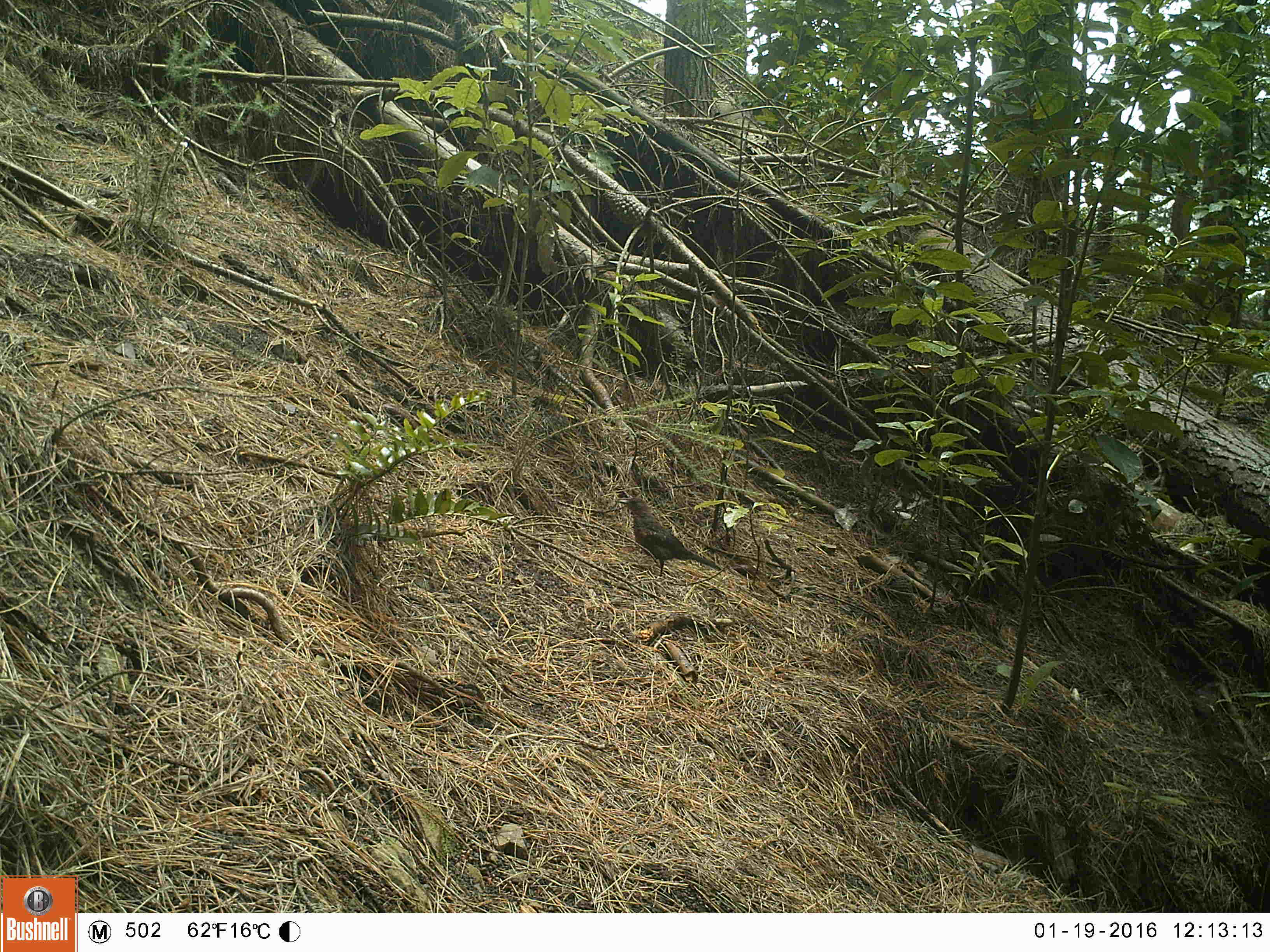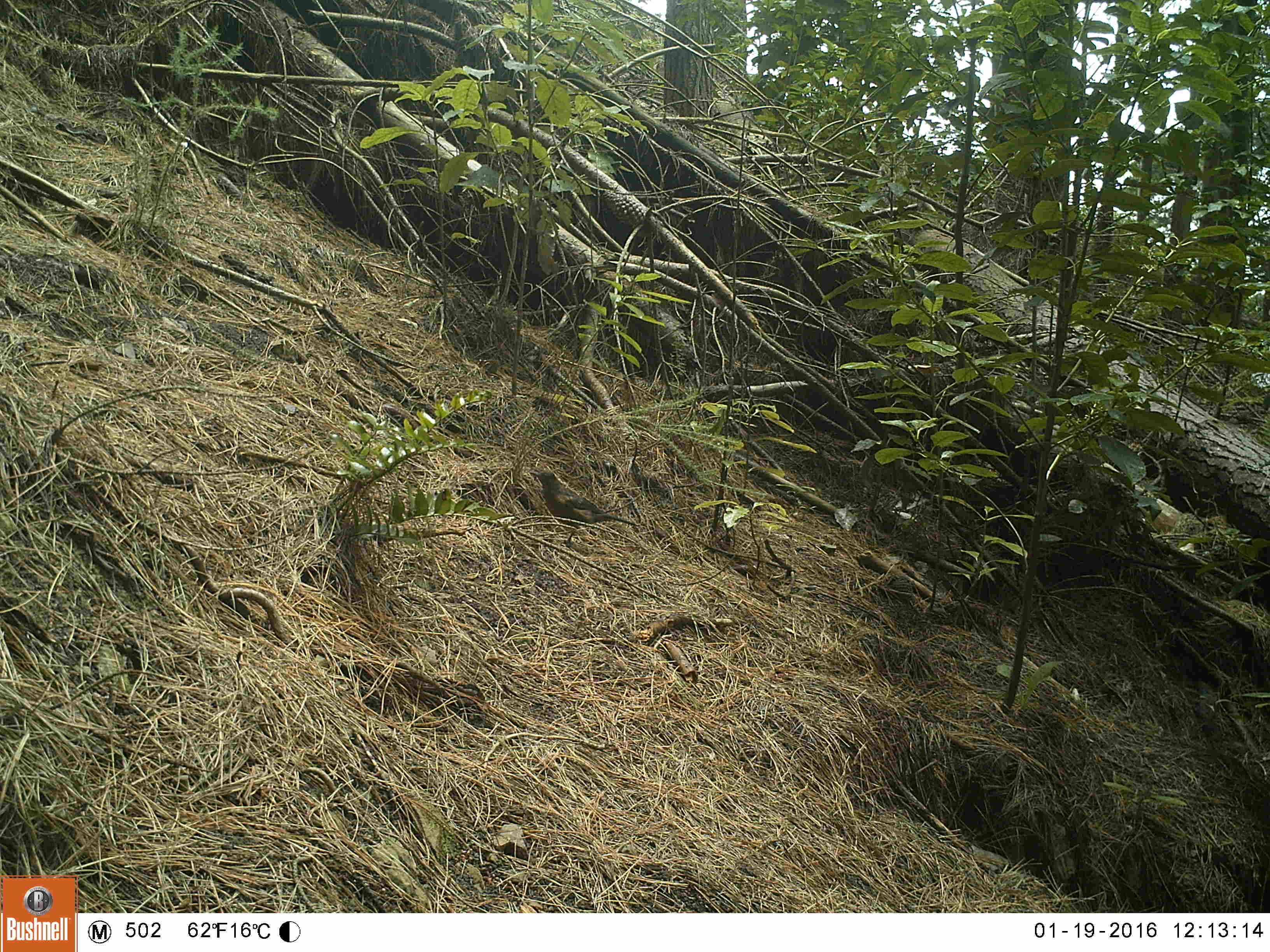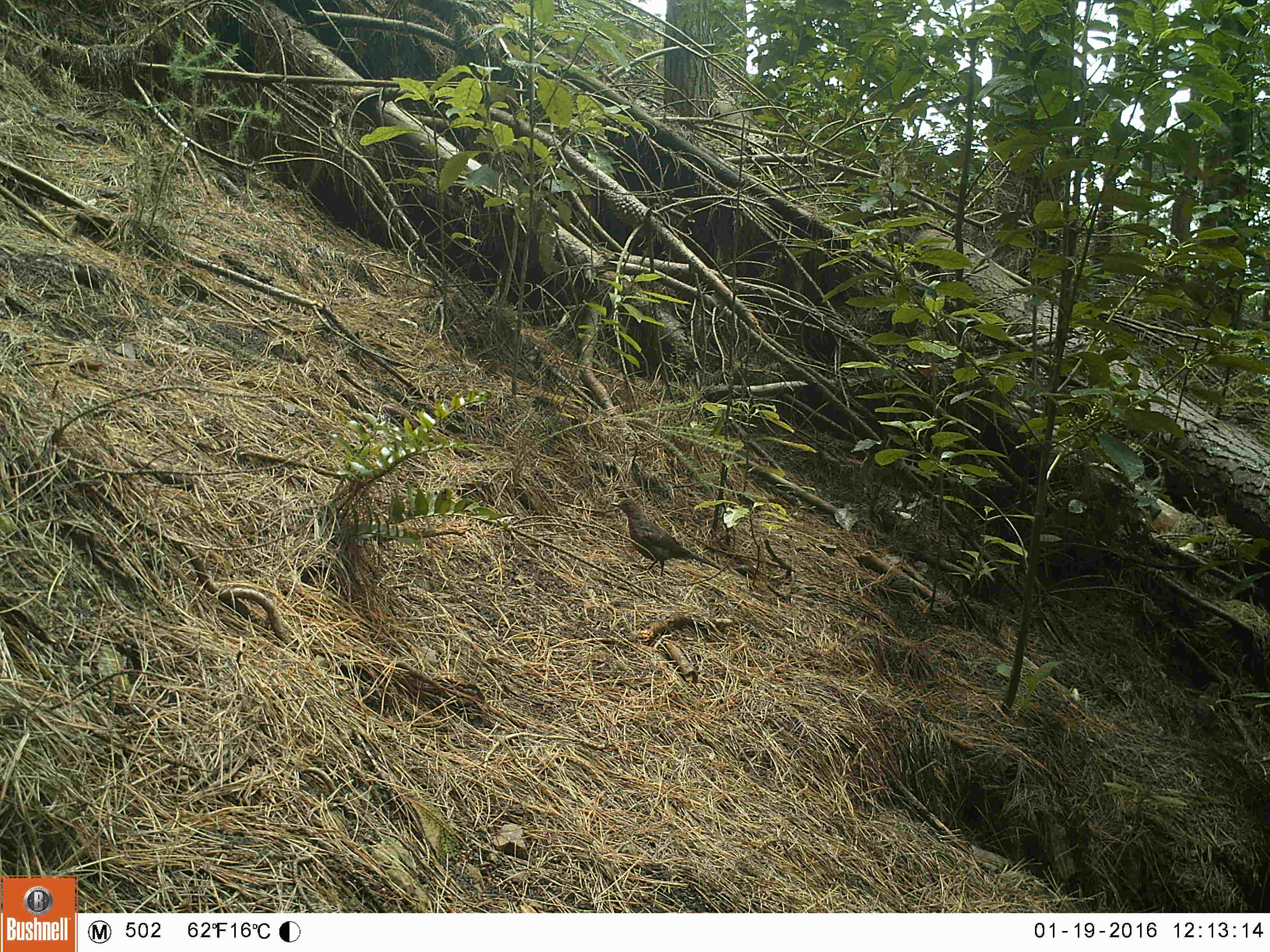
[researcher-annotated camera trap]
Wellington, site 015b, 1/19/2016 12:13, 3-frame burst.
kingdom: Animalia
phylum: Chordata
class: Aves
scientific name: Aves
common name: bird